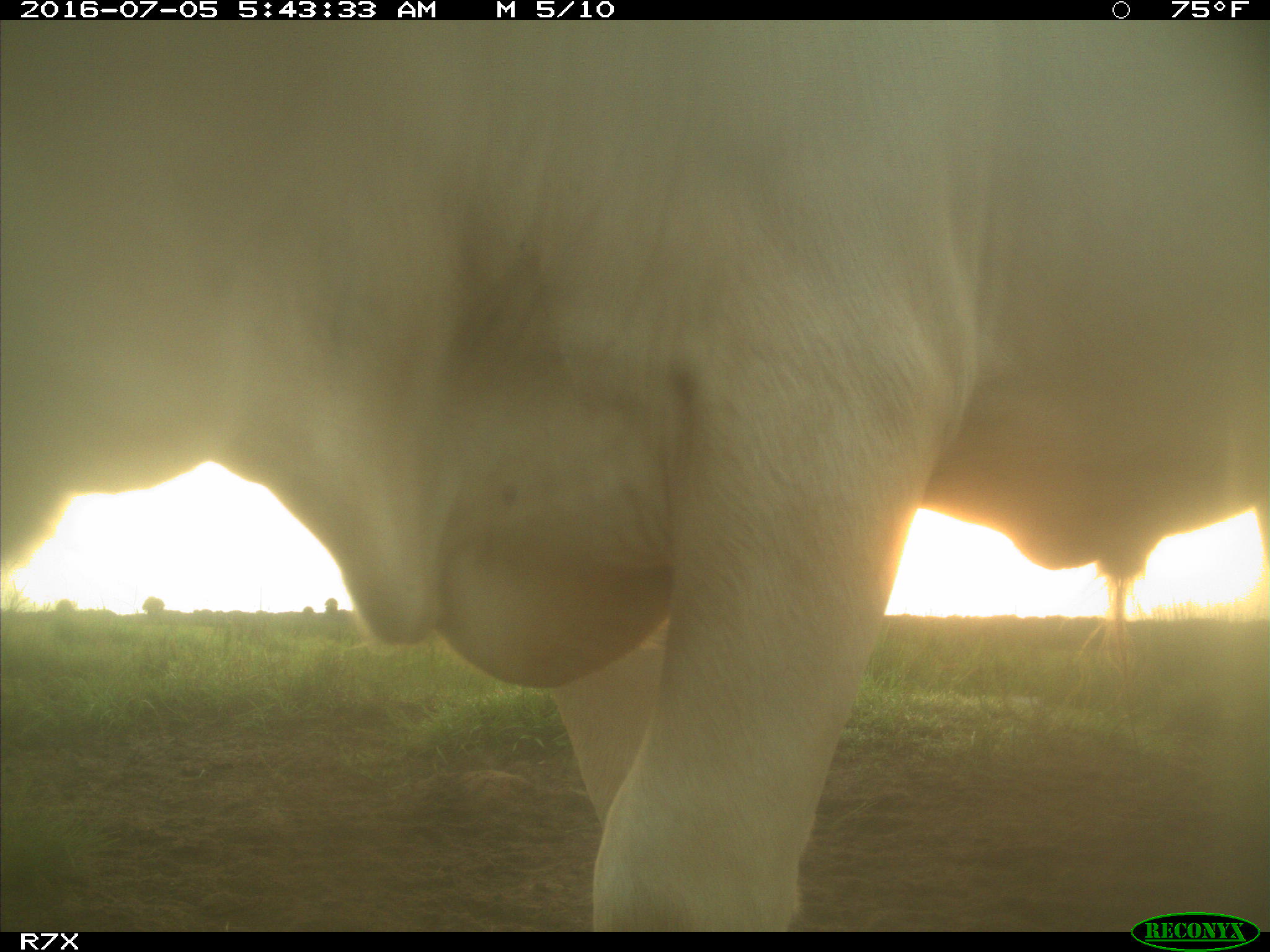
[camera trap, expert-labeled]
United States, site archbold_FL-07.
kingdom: Animalia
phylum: Chordata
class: Mammalia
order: Artiodactyla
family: Bovidae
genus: Bos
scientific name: Bos taurus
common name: domestic cow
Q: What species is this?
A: Bos taurus (domestic cow).